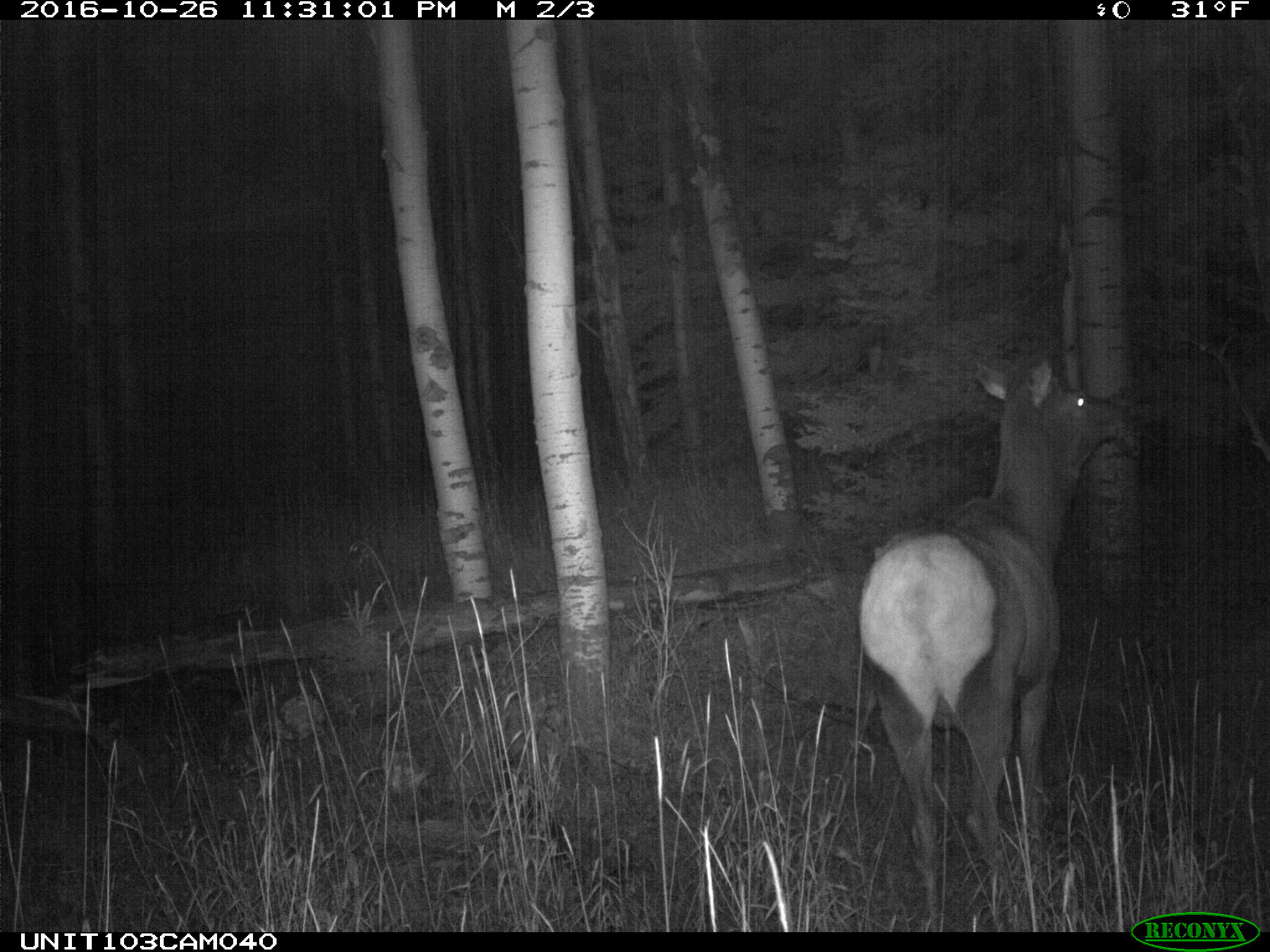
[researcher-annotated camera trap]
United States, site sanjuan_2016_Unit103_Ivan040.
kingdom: Animalia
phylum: Chordata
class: Mammalia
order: Artiodactyla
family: Cervidae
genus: Cervus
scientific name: Cervus elaphus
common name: red deer